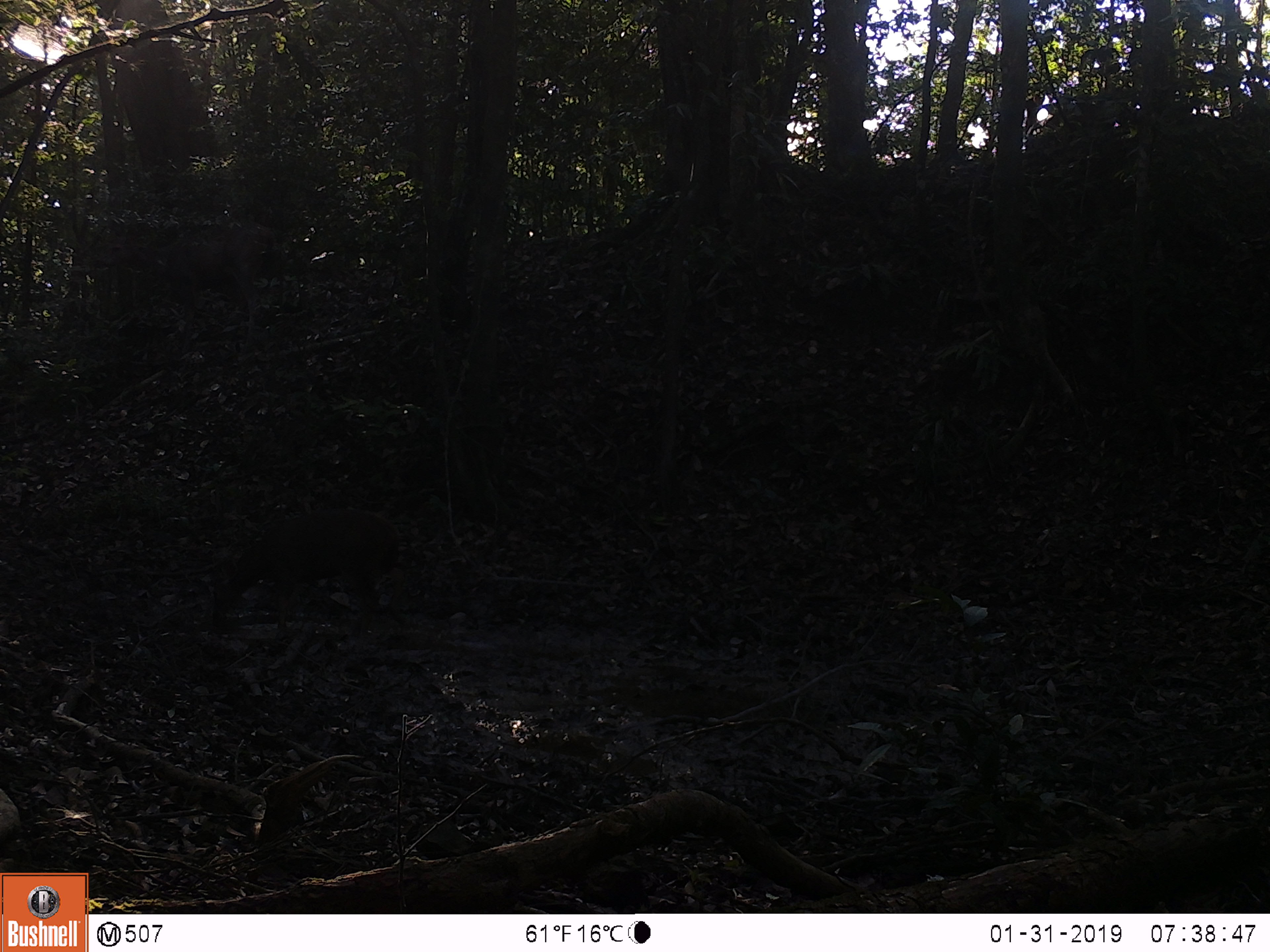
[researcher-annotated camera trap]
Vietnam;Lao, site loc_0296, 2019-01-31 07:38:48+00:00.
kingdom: Animalia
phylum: Chordata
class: Mammalia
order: Artiodactyla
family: Cervidae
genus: Rusa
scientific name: Rusa unicolor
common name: sambar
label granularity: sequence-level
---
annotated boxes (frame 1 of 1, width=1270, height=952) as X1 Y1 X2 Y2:
sambar: 205 507 402 652